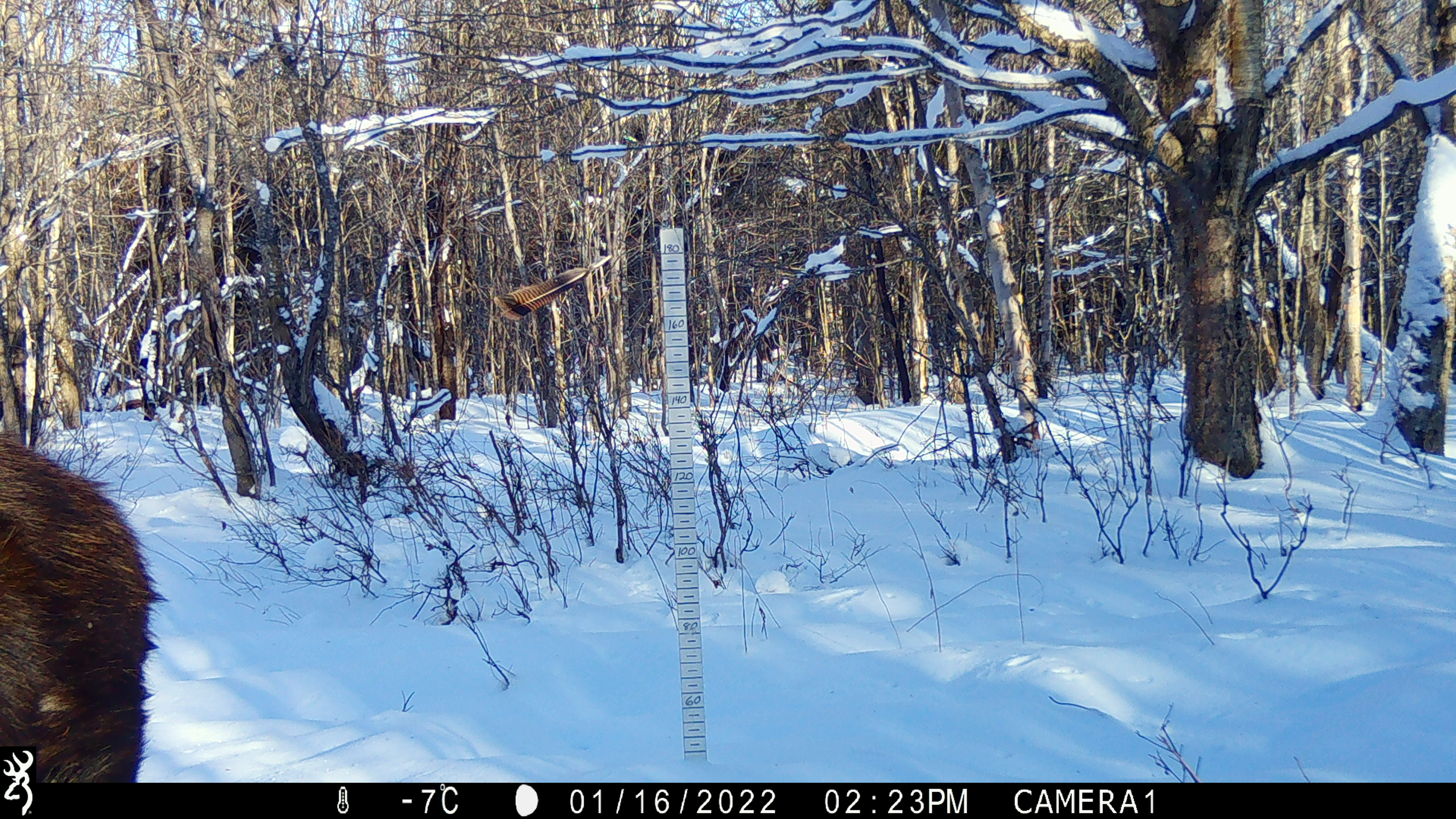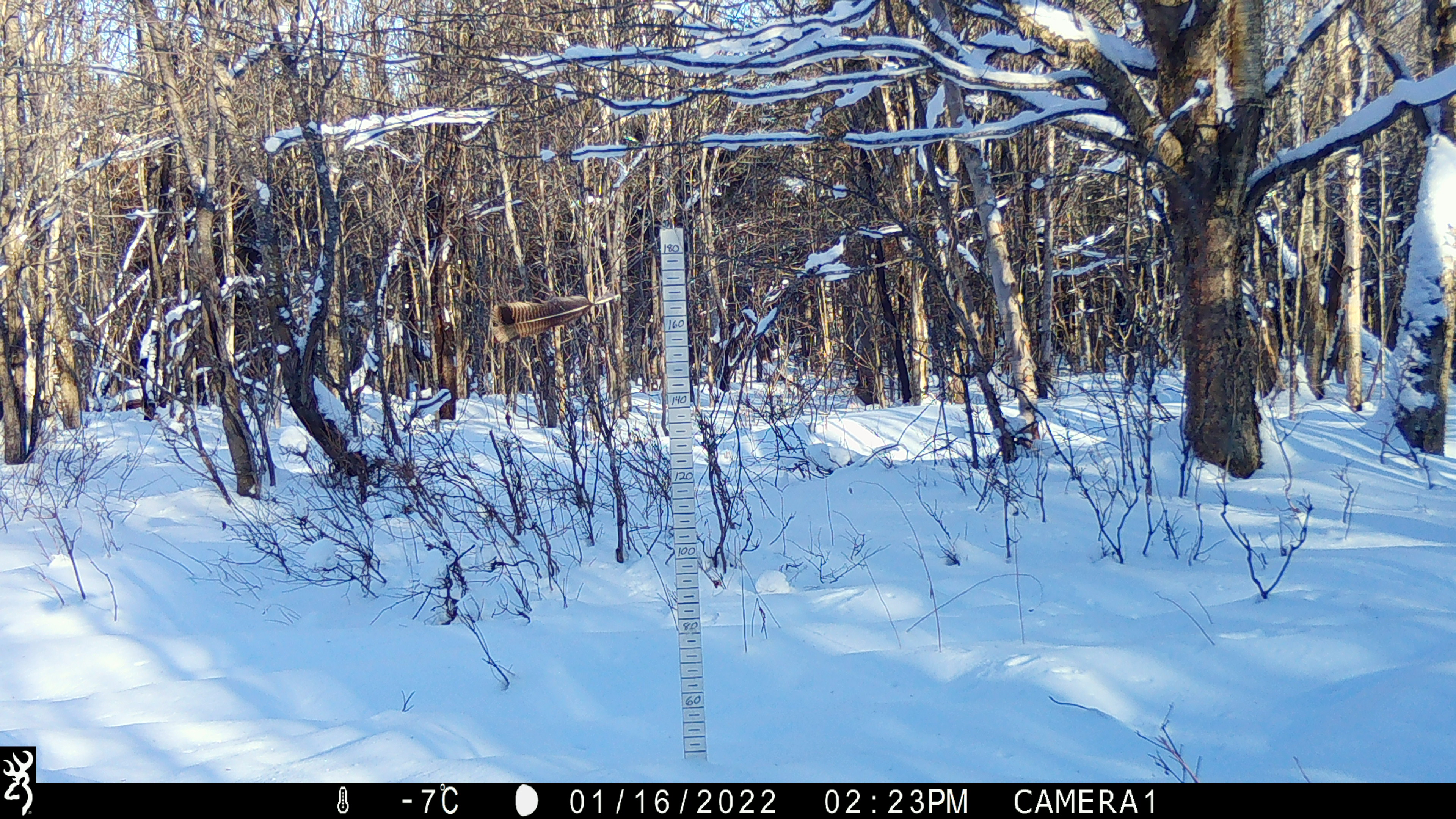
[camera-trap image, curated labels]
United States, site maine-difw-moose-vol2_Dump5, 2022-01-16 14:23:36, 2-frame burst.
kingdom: Animalia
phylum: Chordata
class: Mammalia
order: Artiodactyla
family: Cervidae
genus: Alces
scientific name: Alces alces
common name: moose